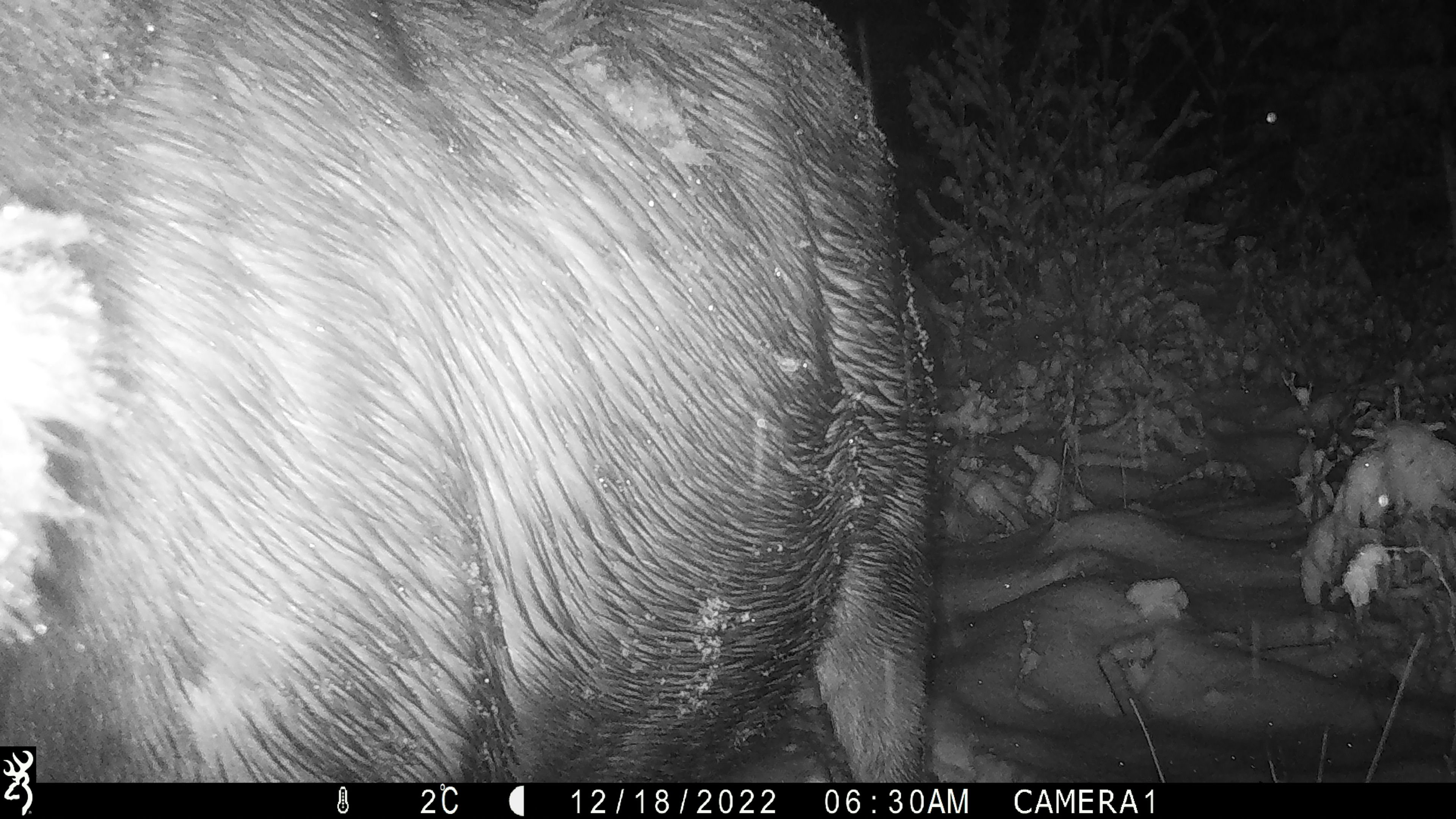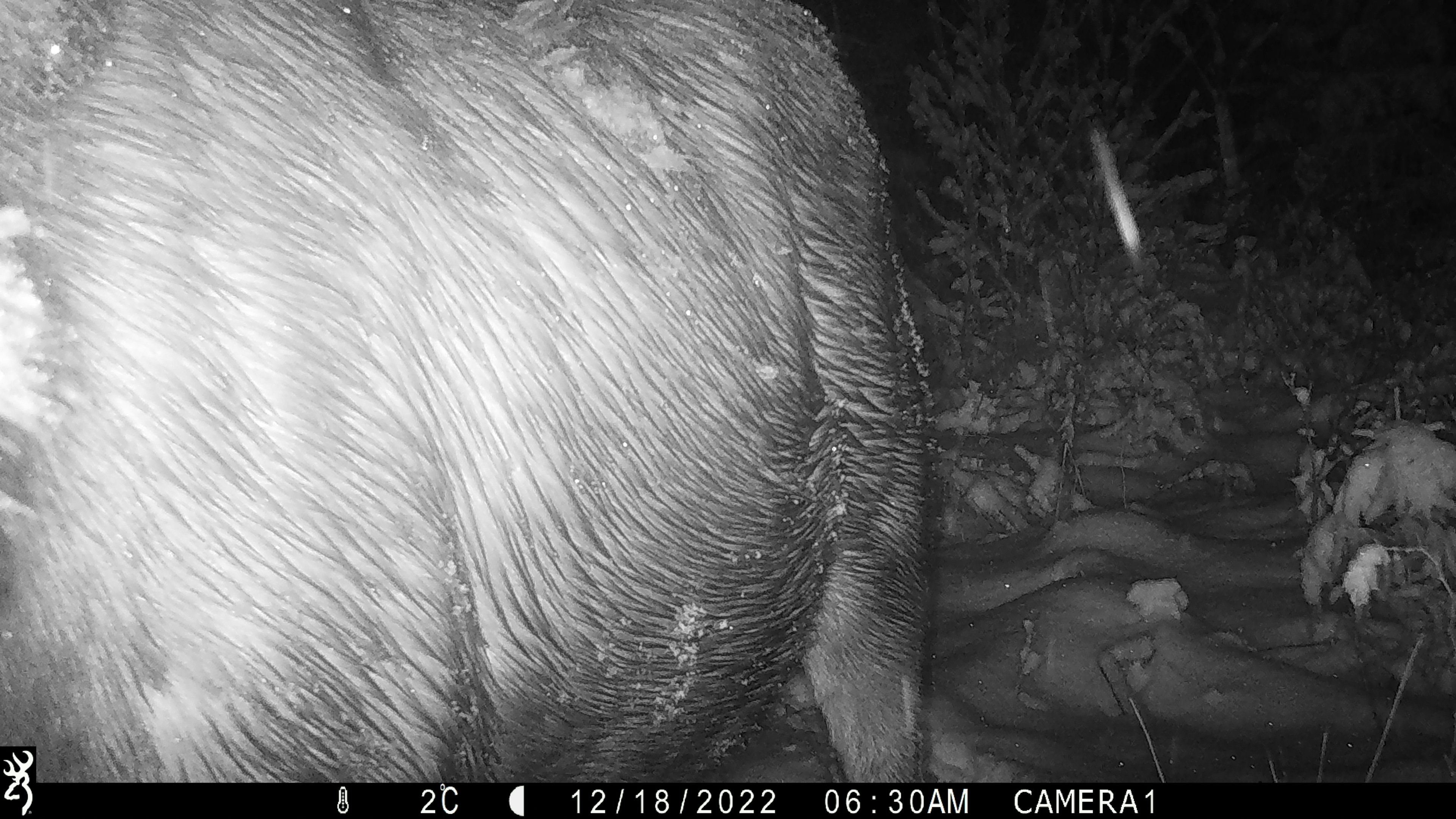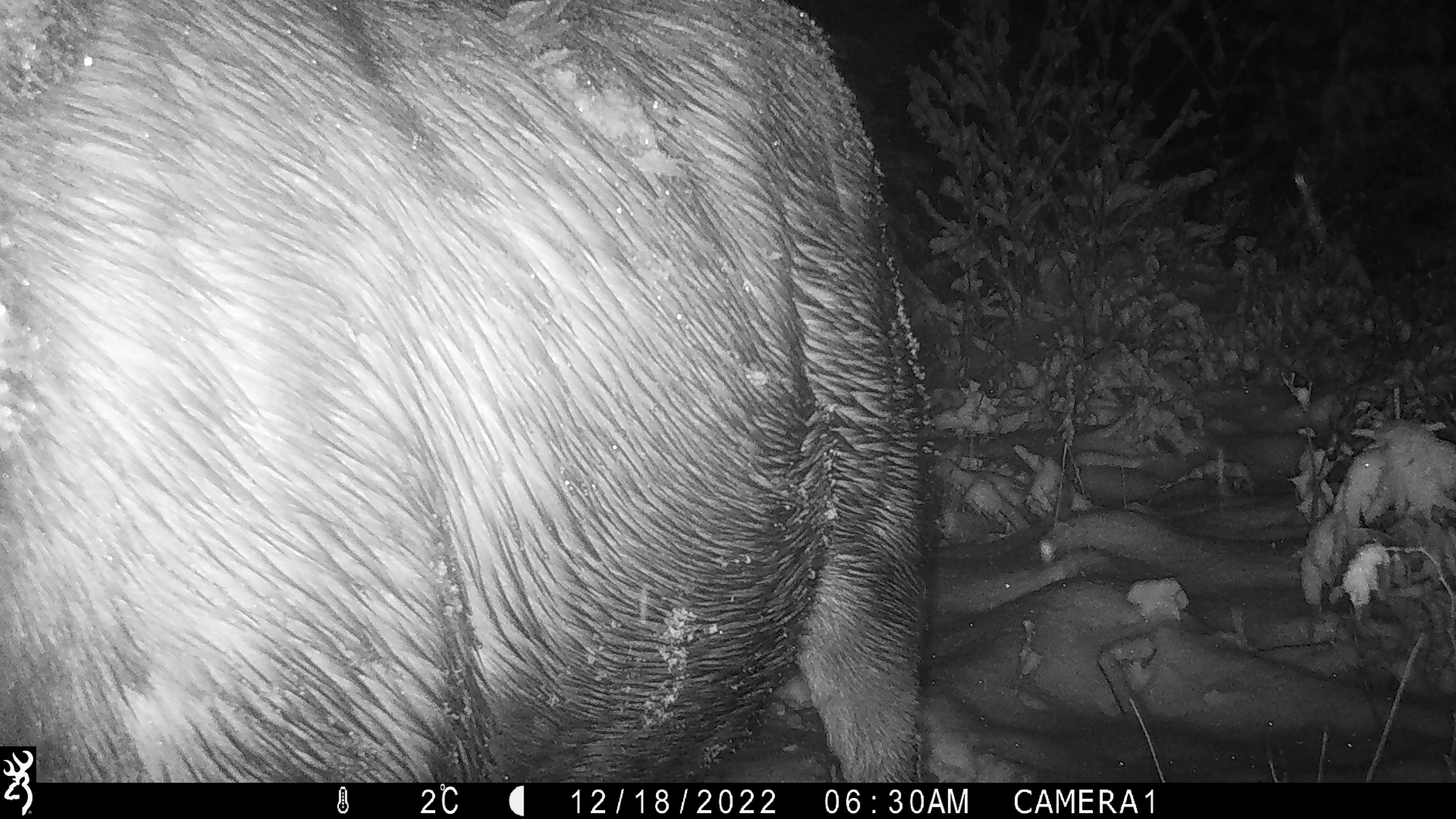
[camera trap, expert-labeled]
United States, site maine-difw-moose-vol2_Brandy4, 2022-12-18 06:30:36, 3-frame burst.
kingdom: Animalia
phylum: Chordata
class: Mammalia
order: Artiodactyla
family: Cervidae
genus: Alces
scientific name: Alces alces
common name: moose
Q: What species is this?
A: Moose (Alces alces).